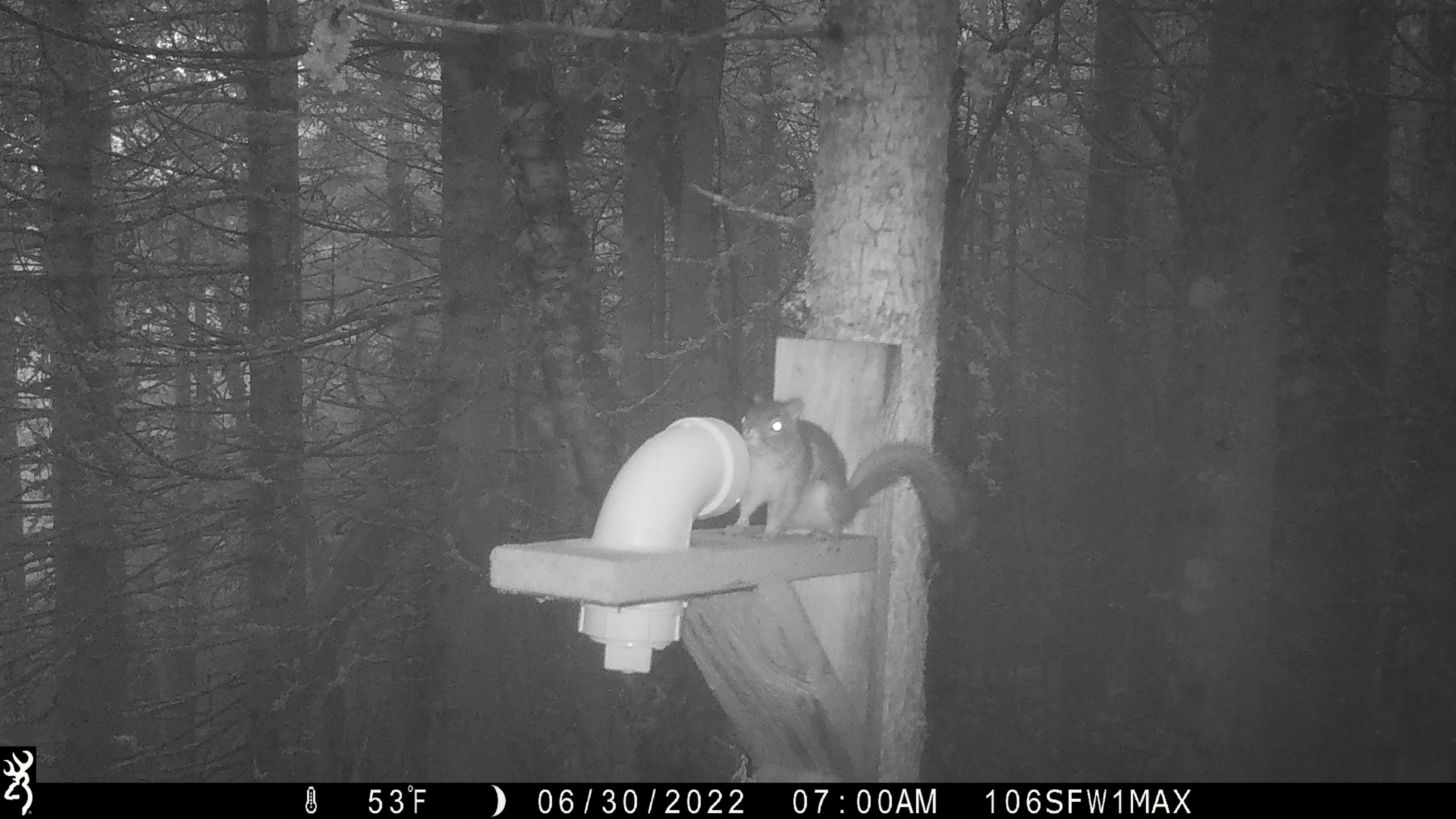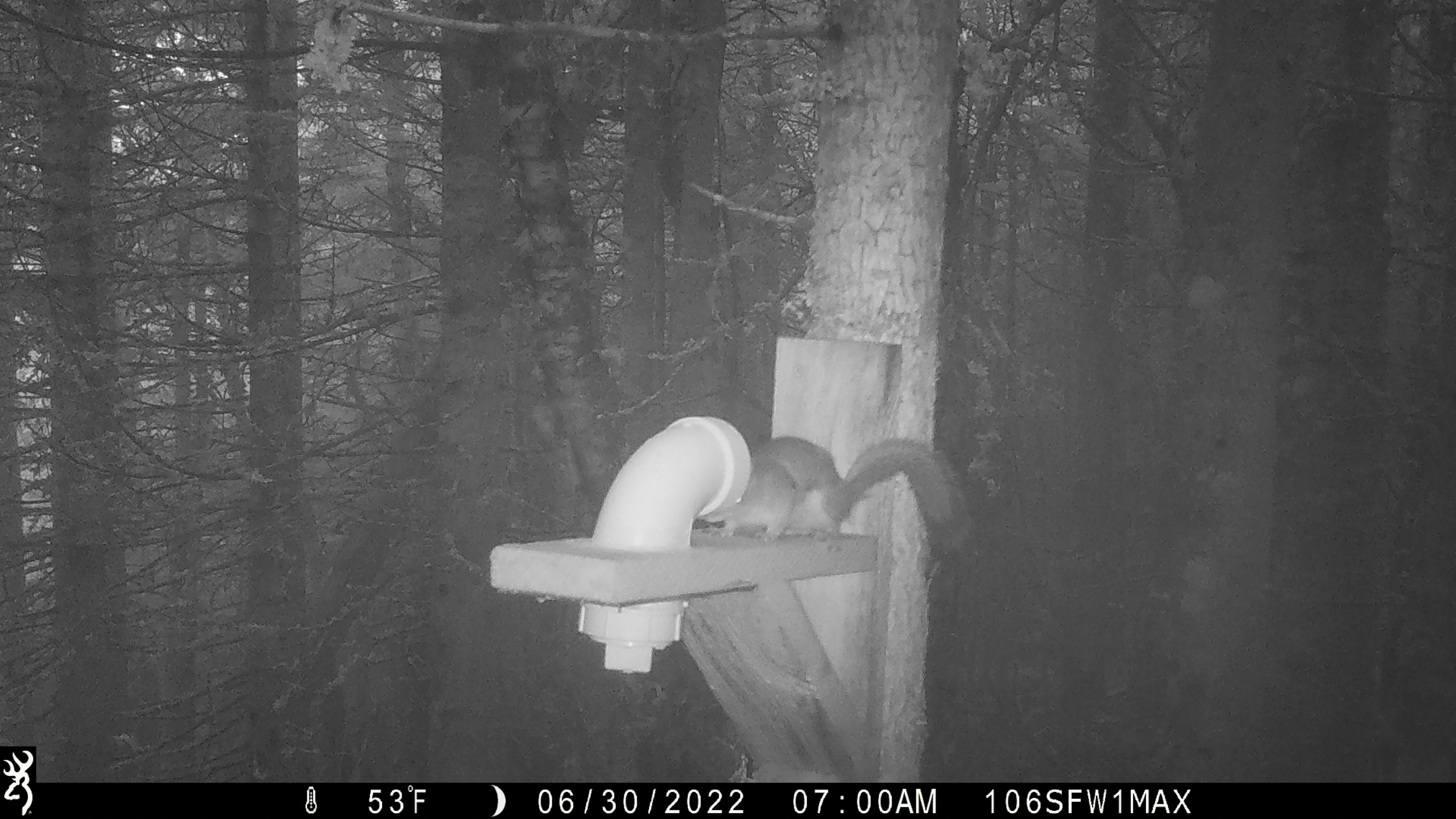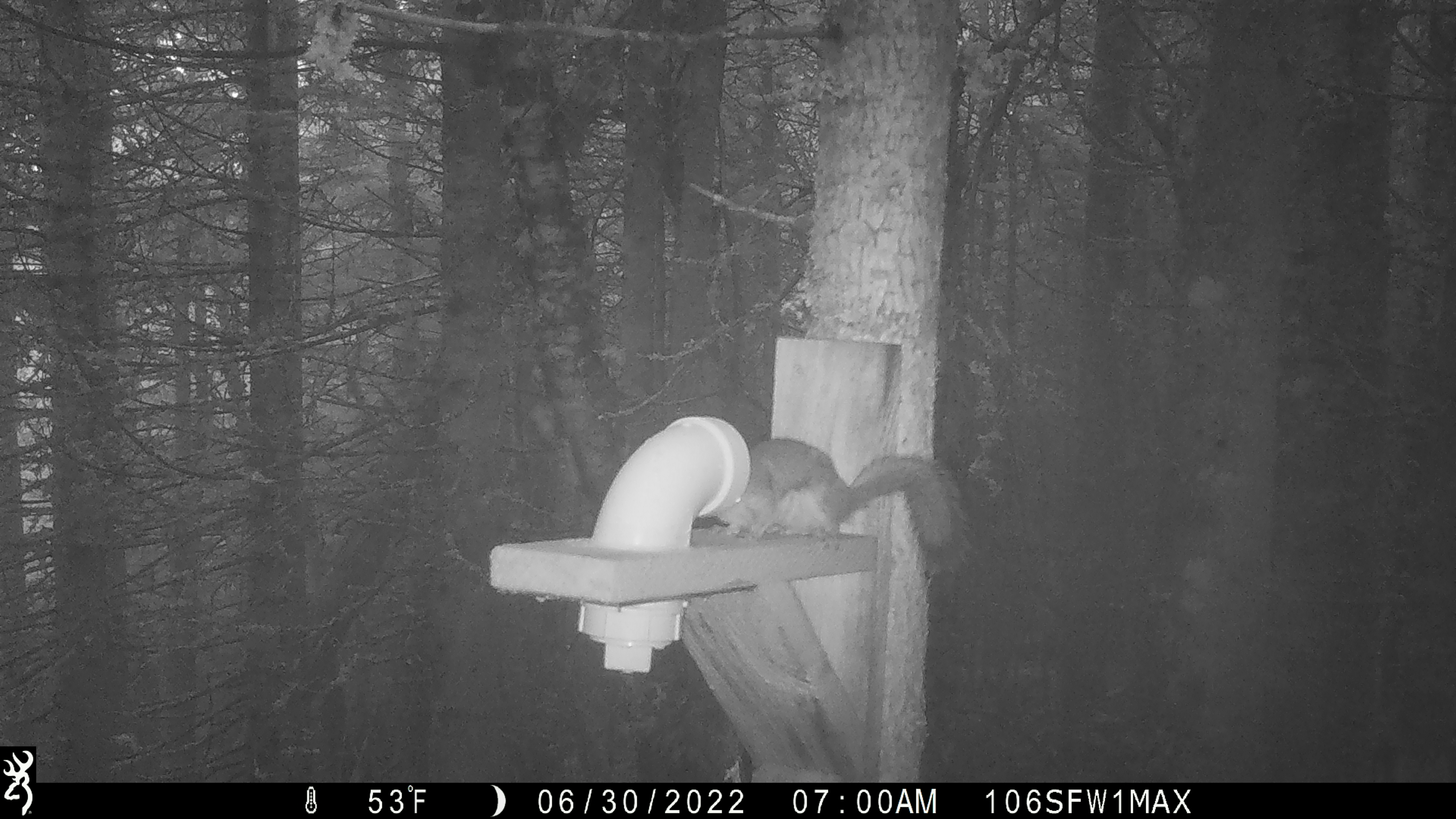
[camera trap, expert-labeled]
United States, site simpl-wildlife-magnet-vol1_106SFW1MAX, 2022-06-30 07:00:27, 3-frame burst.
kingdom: Animalia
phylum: Chordata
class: Mammalia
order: Rodentia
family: Sciuridae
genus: Tamiasciurus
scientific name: Tamiasciurus hudsonicus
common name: red squirrel